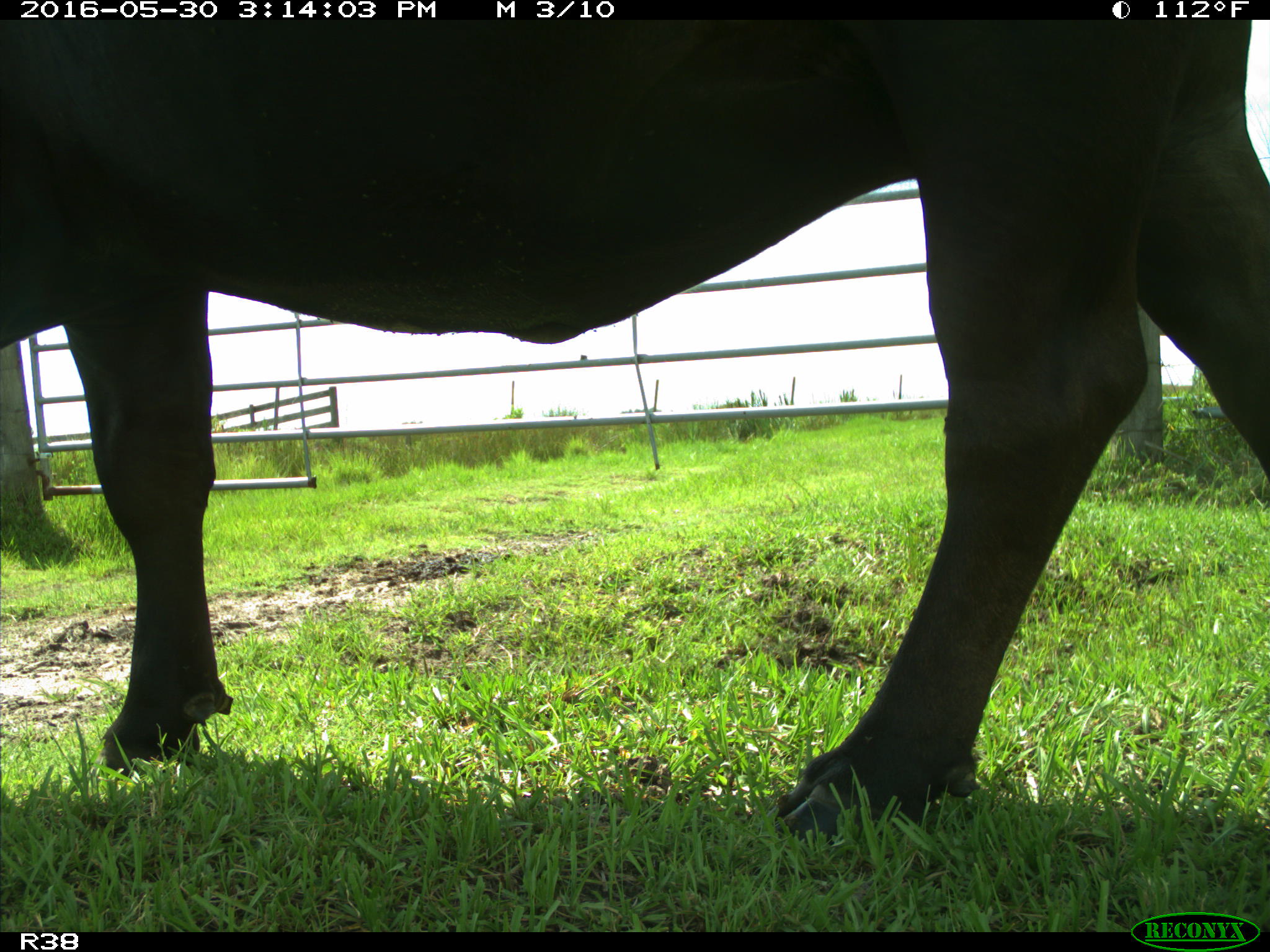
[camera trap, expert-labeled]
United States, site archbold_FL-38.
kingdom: Animalia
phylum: Chordata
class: Mammalia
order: Artiodactyla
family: Bovidae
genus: Bos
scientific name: Bos taurus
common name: domestic cow